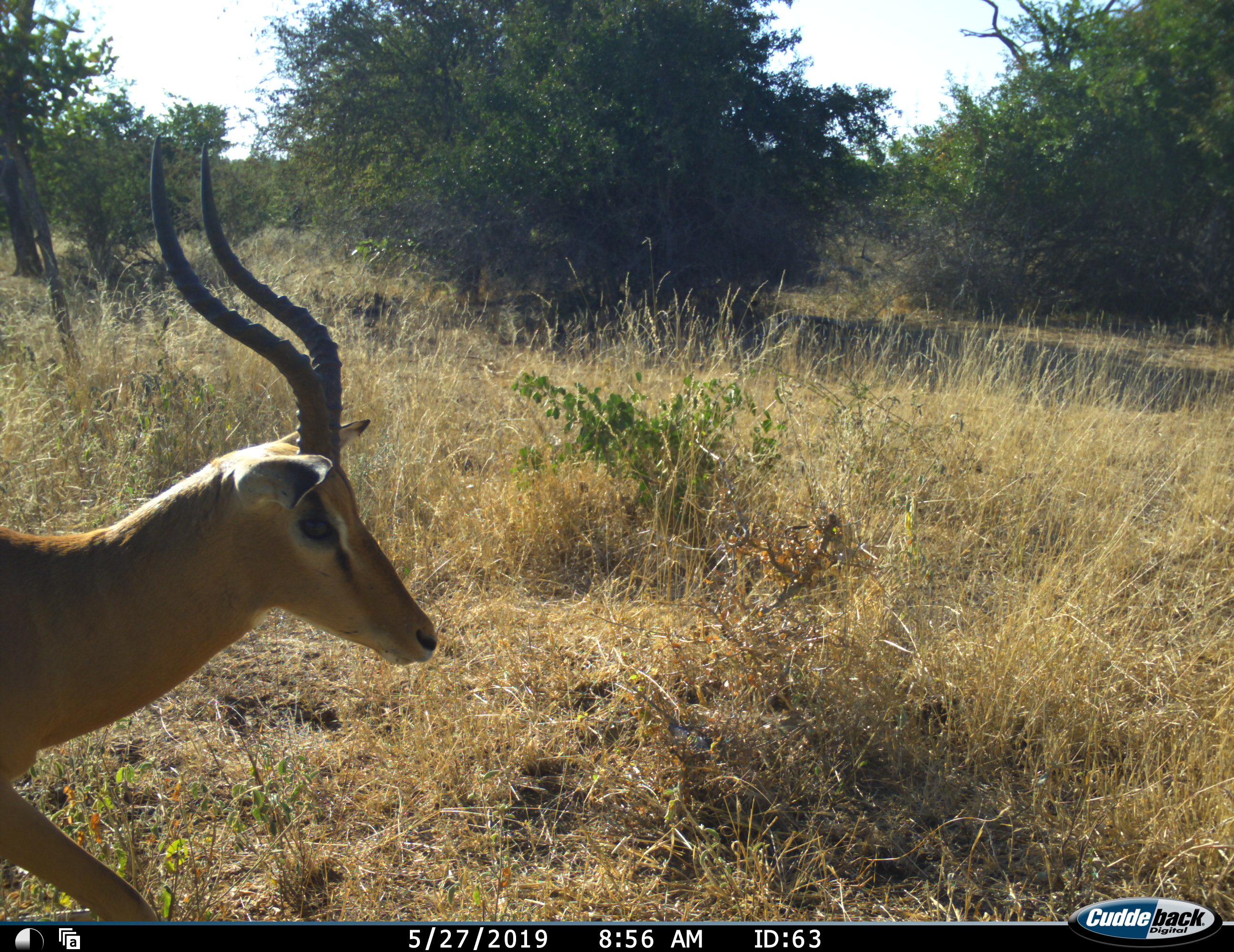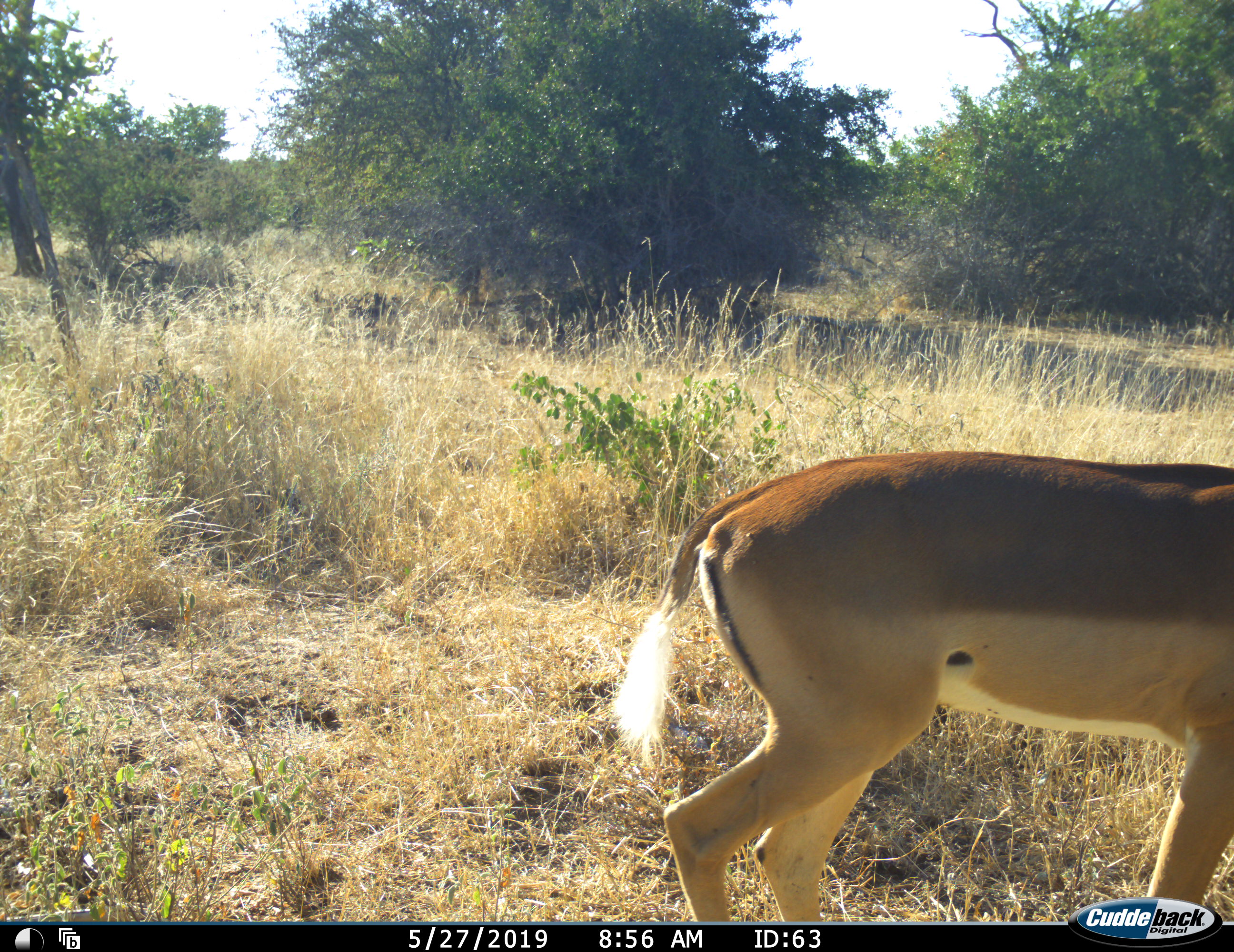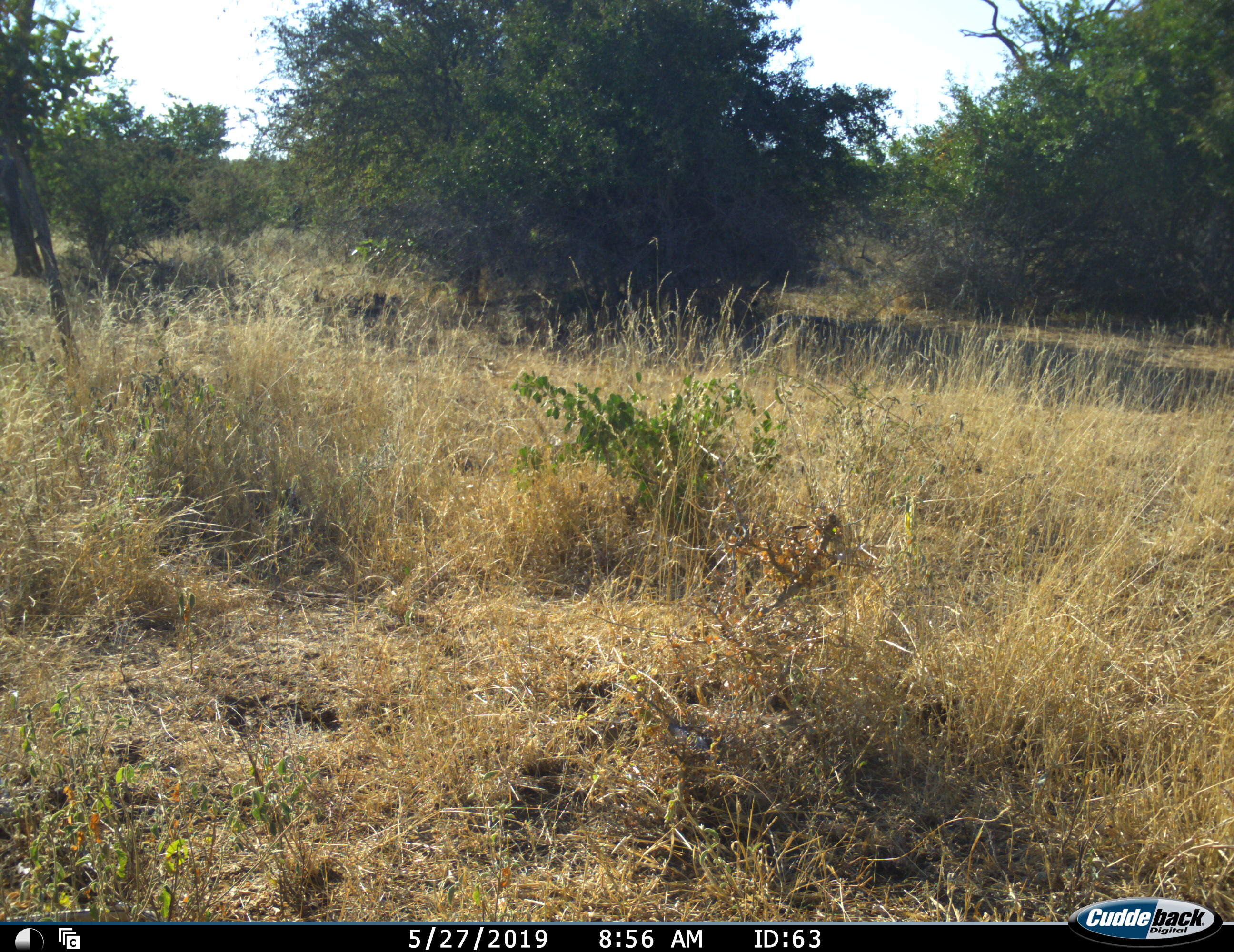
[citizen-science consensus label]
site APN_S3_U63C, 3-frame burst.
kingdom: Animalia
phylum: Chordata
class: Mammalia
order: Artiodactyla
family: Bovidae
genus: Aepyceros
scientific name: Aepyceros melampus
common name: impala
Impala (Aepyceros melampus), count 1. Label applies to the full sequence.